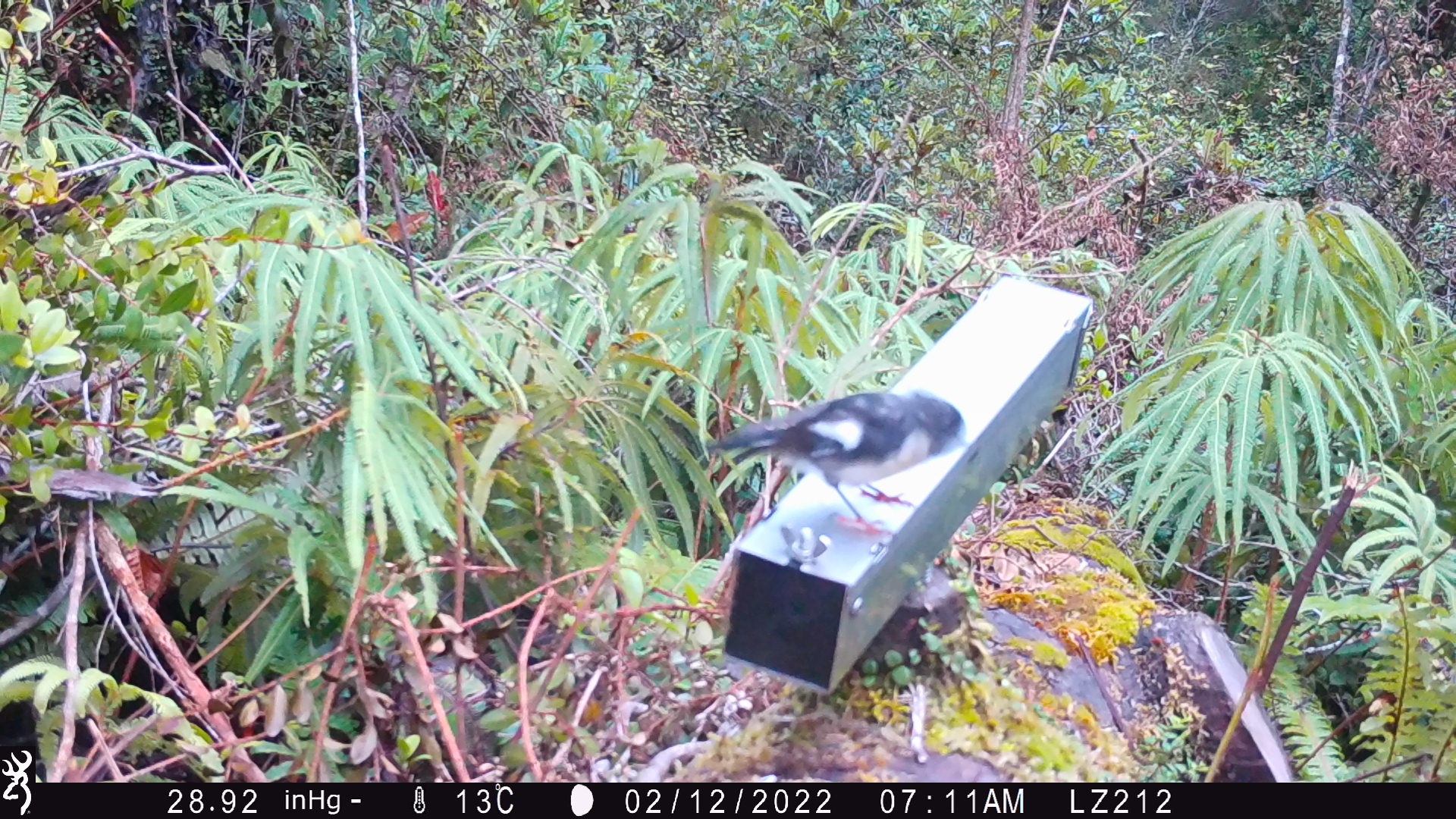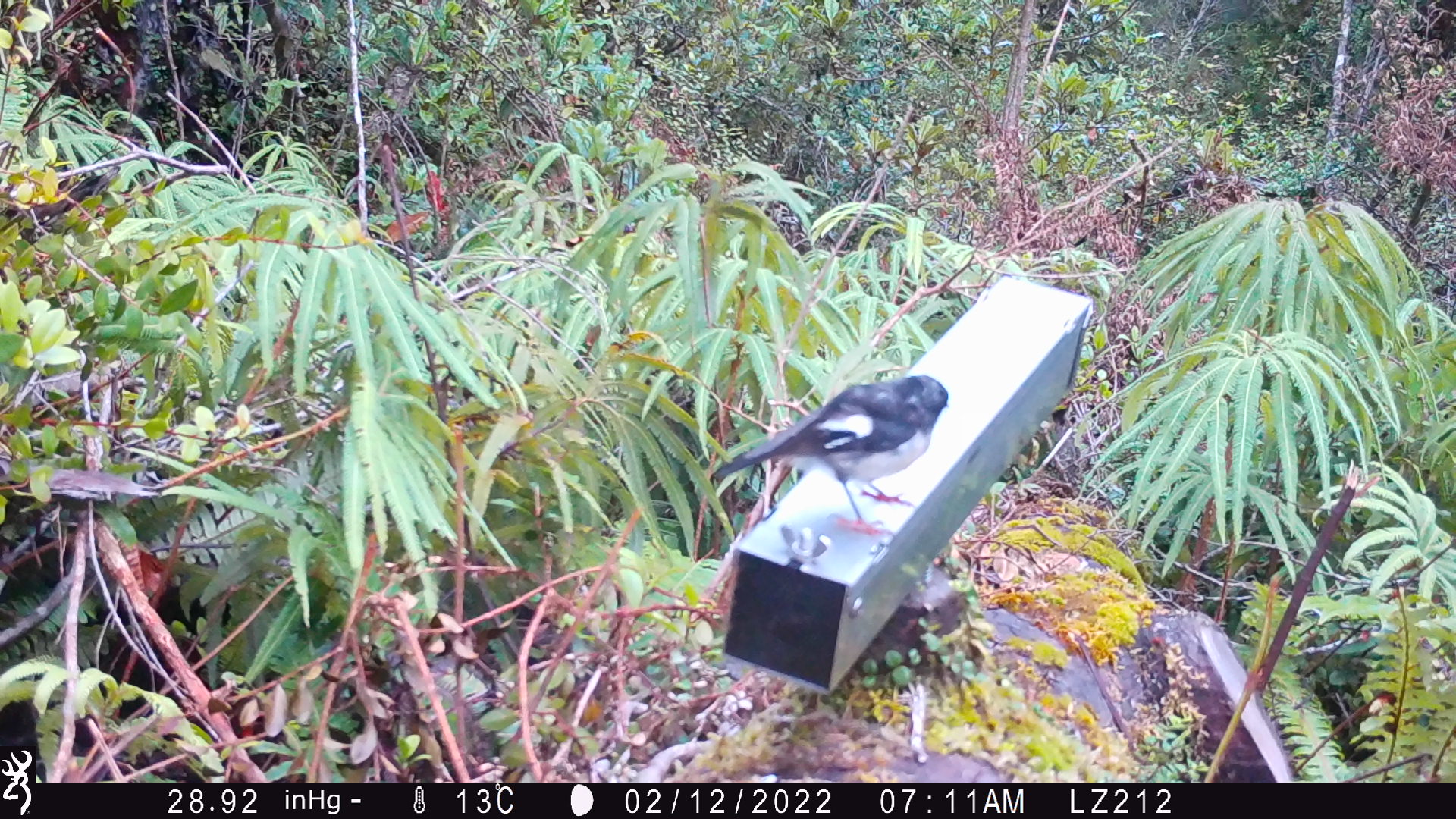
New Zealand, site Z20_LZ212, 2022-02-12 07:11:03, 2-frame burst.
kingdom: Animalia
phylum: Chordata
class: Aves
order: Passeriformes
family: Petroicidae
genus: Petroica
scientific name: Petroica macrocephala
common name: tomtit